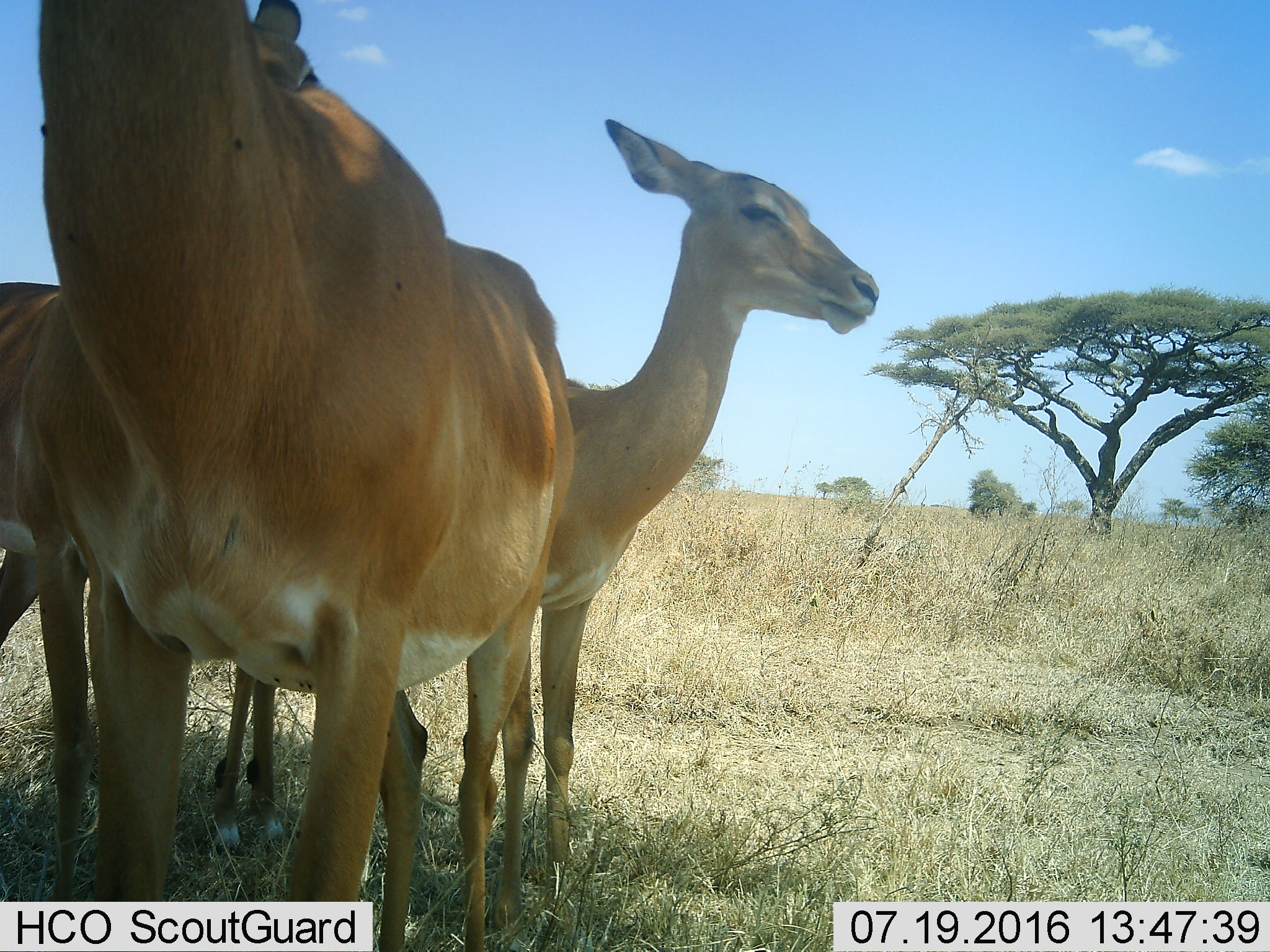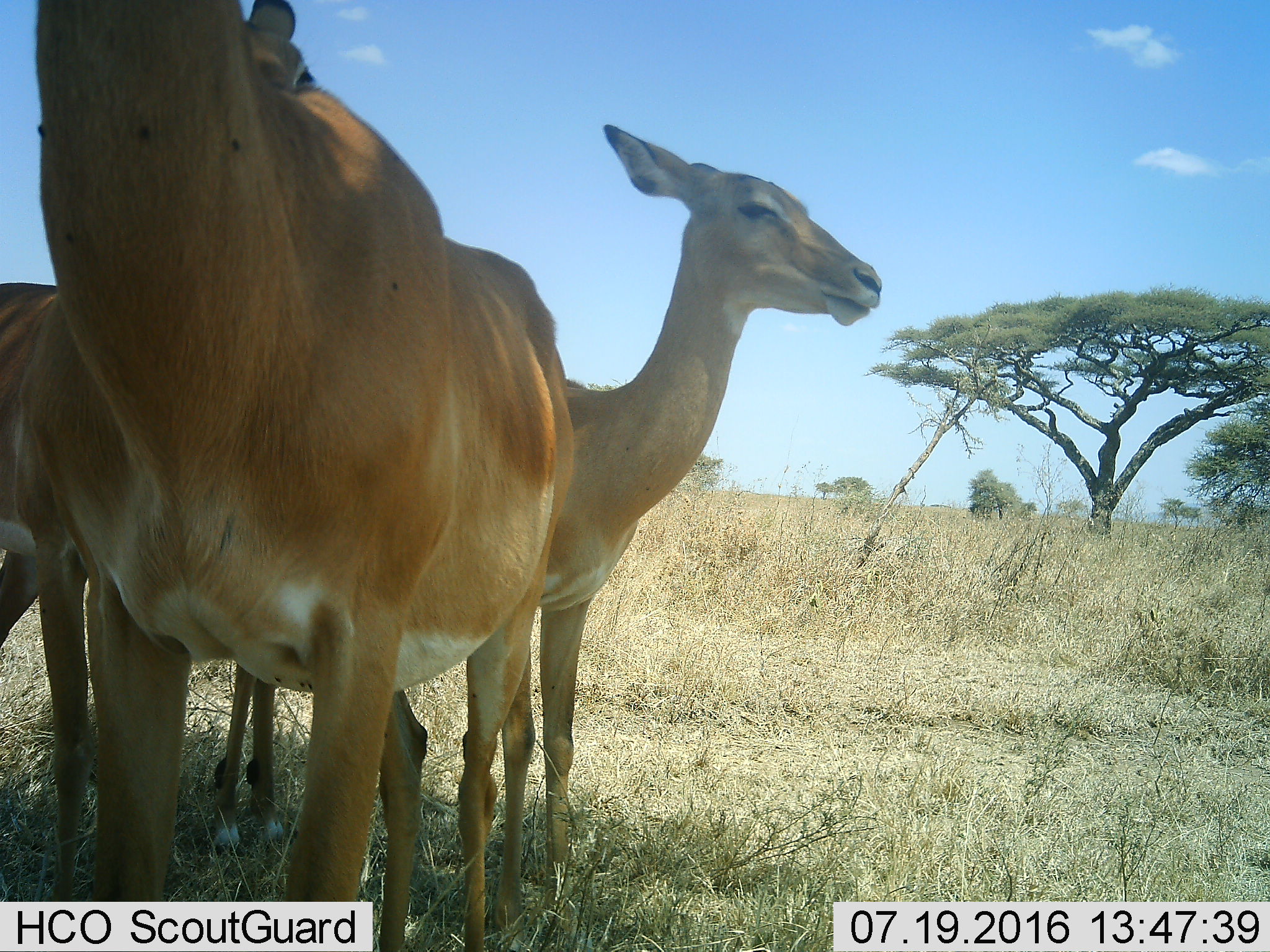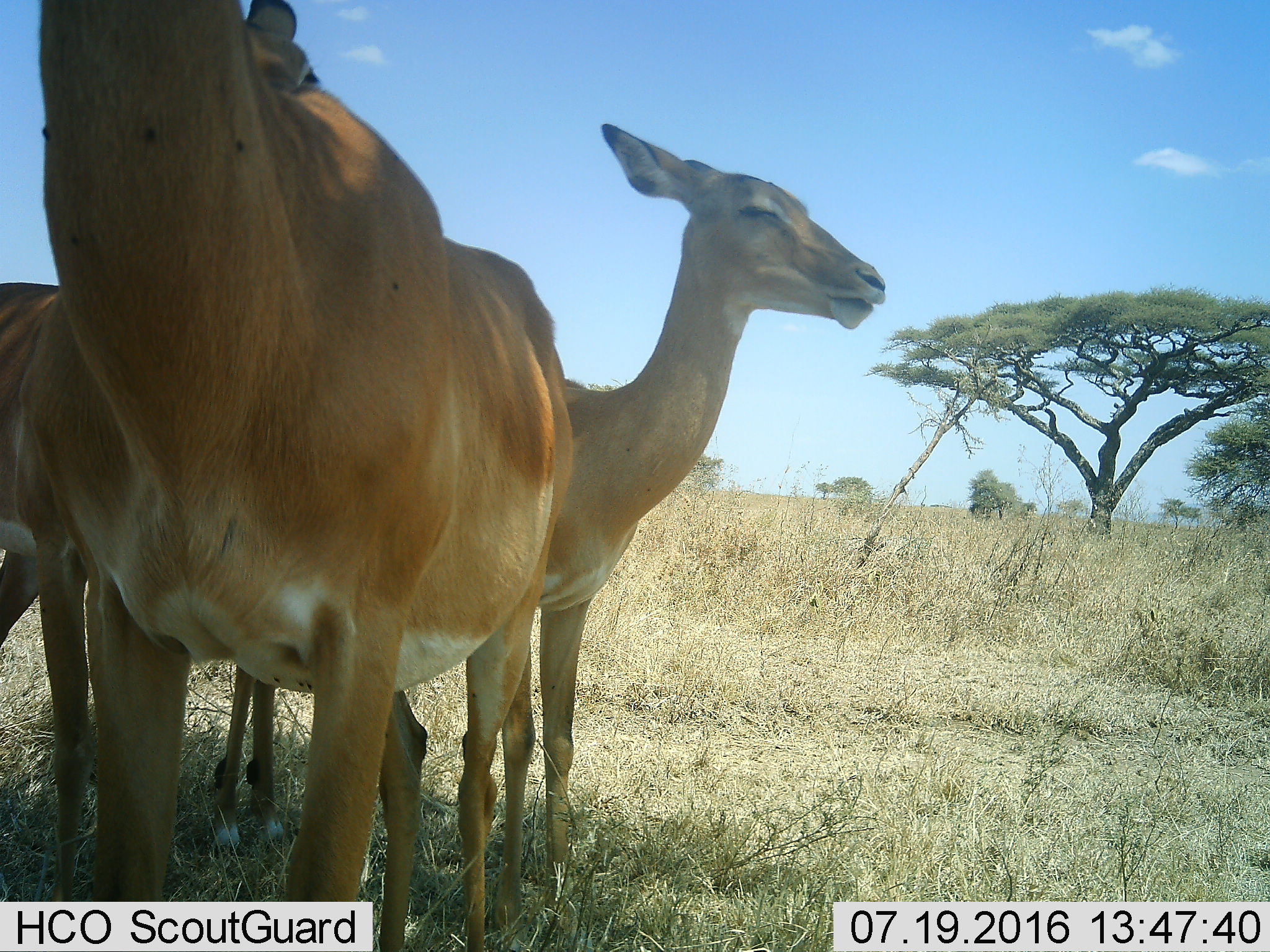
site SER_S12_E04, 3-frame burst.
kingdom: Animalia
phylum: Chordata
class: Mammalia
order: Artiodactyla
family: Bovidae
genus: Aepyceros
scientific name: Aepyceros melampus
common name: impala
Impala (Aepyceros melampus), count 3. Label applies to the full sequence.